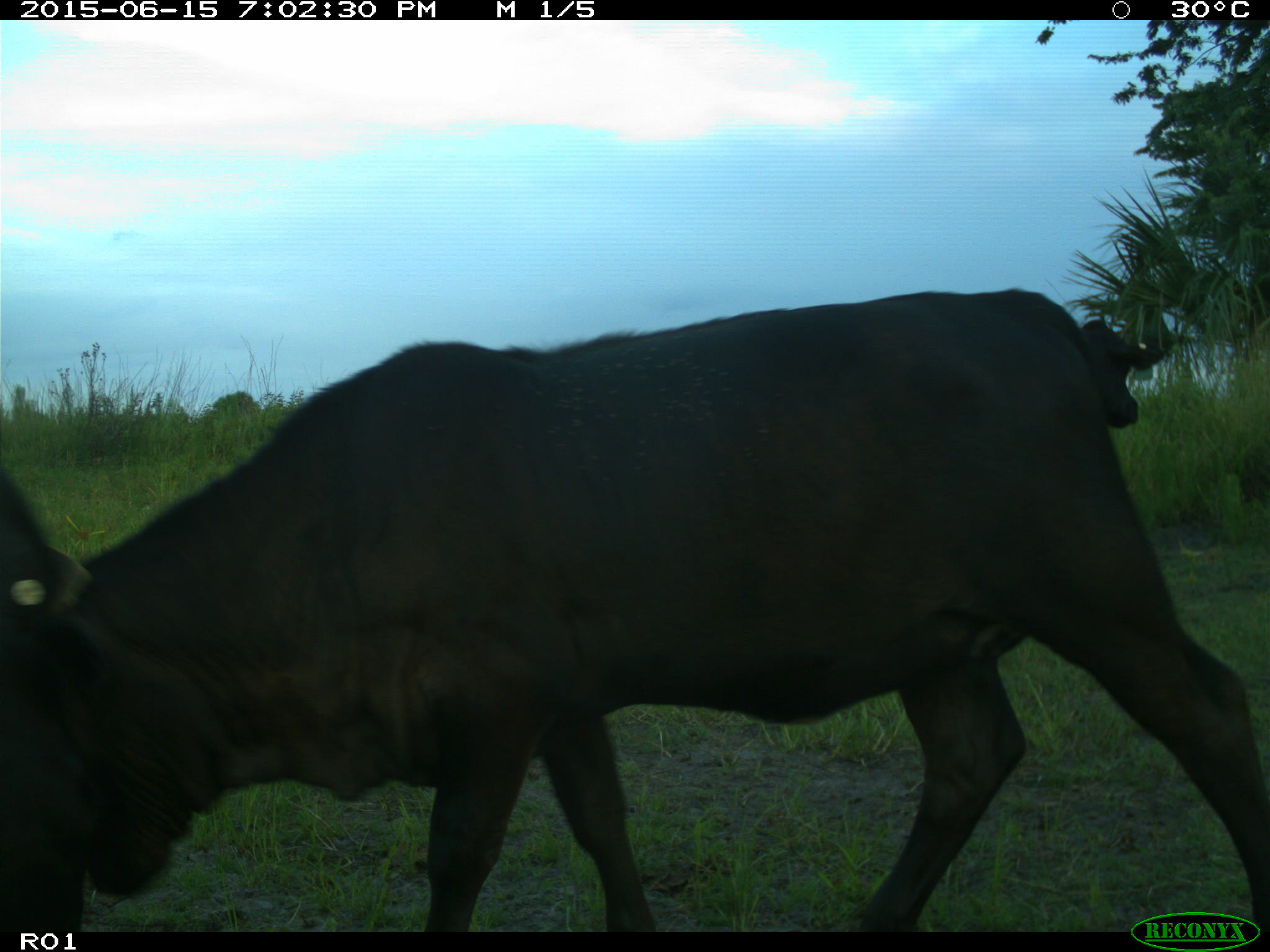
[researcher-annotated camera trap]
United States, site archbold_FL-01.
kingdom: Animalia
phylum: Chordata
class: Mammalia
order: Artiodactyla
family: Bovidae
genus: Bos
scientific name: Bos taurus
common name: domestic cow